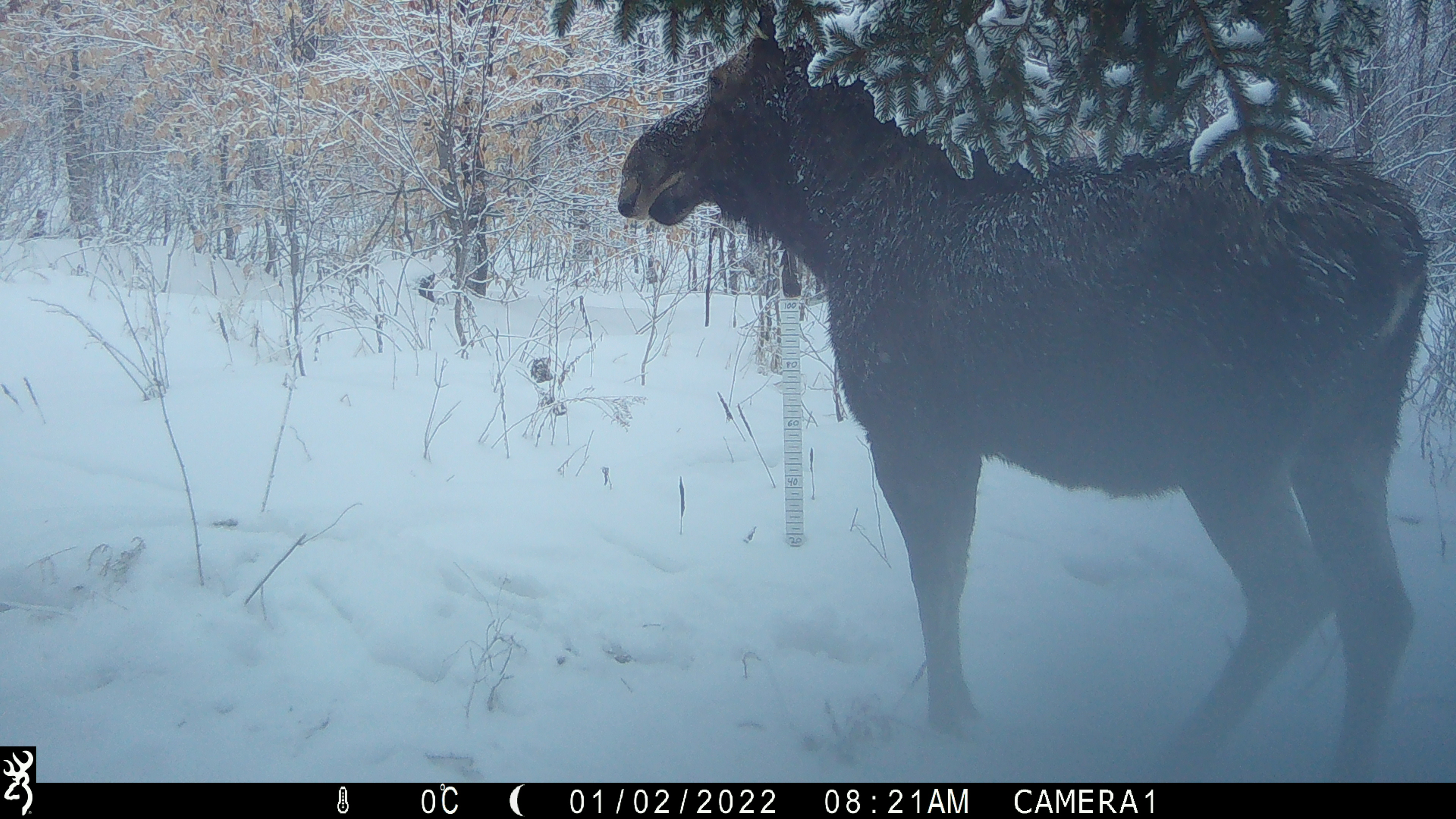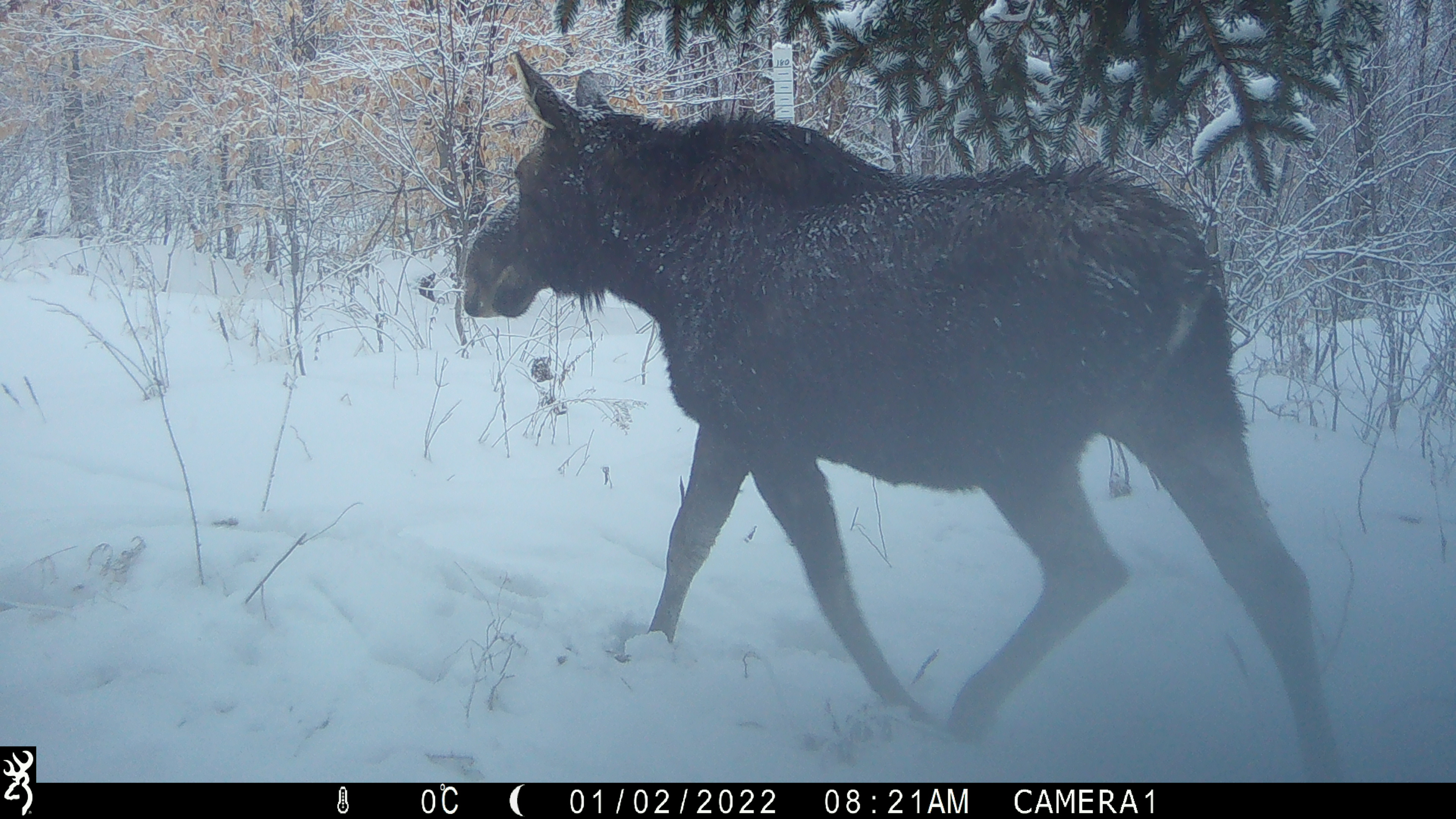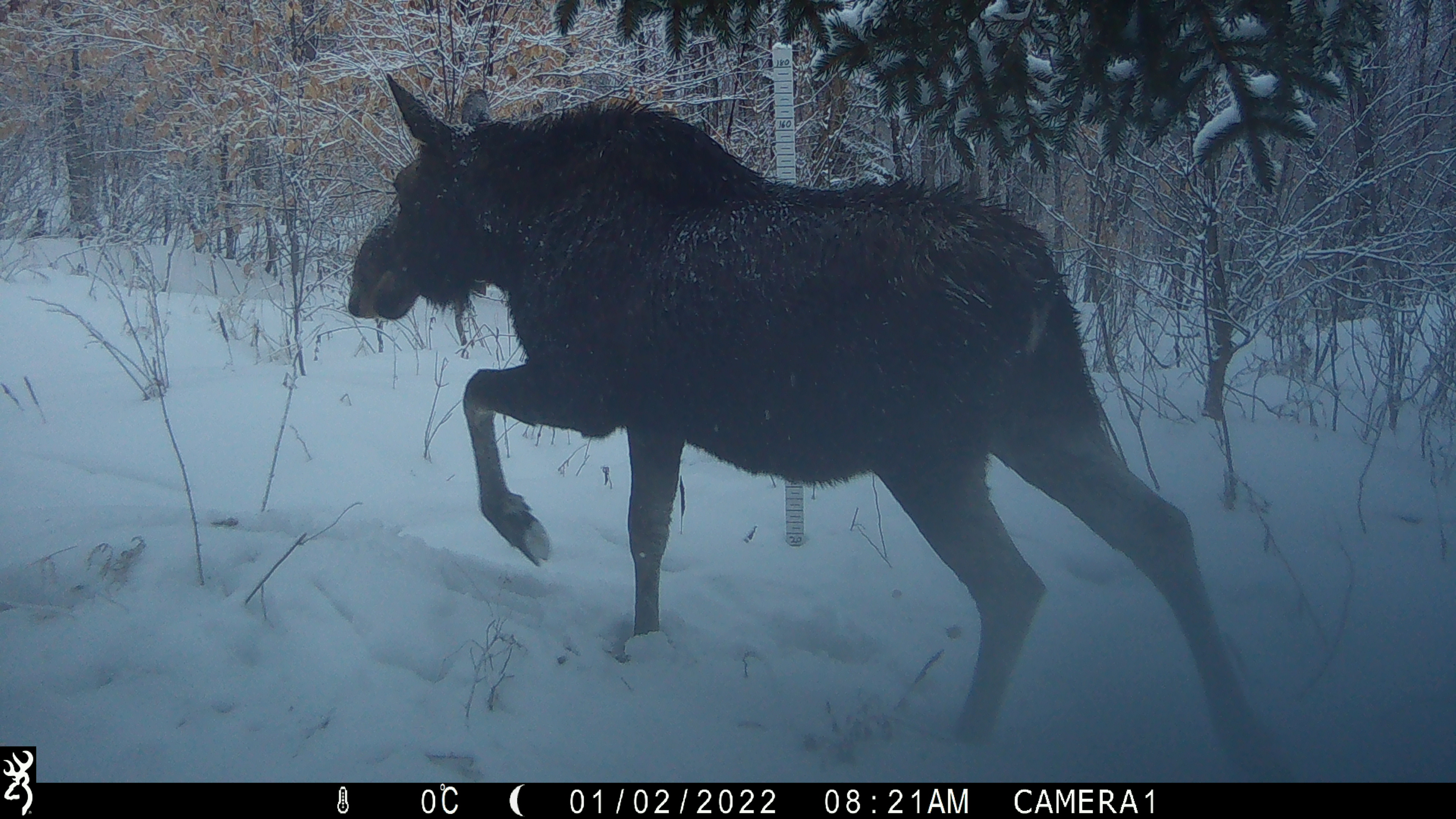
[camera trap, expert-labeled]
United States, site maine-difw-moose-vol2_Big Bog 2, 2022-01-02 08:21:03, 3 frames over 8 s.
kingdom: Animalia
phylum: Chordata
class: Mammalia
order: Artiodactyla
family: Cervidae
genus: Alces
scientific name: Alces alces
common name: moose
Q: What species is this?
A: Moose (Alces alces).